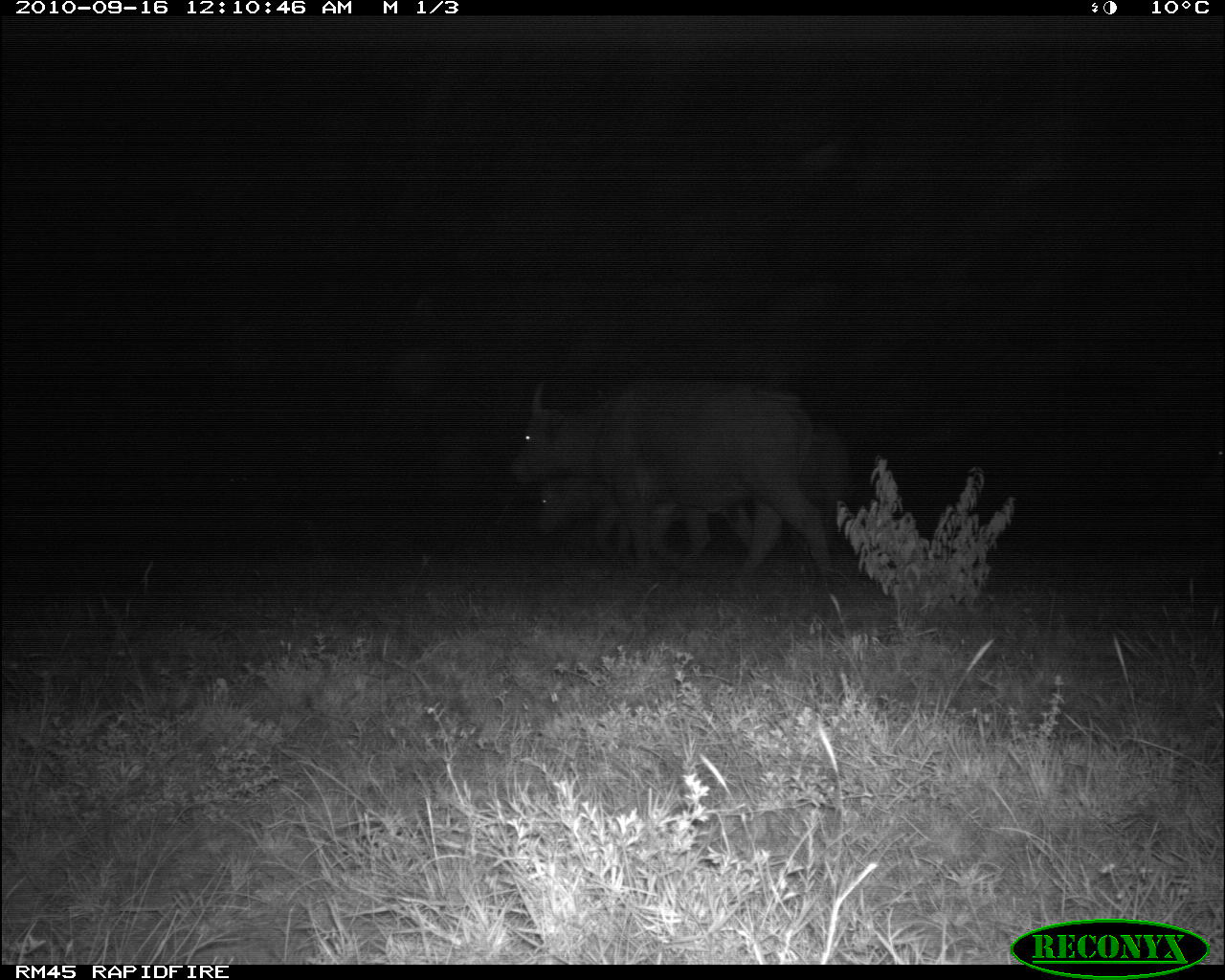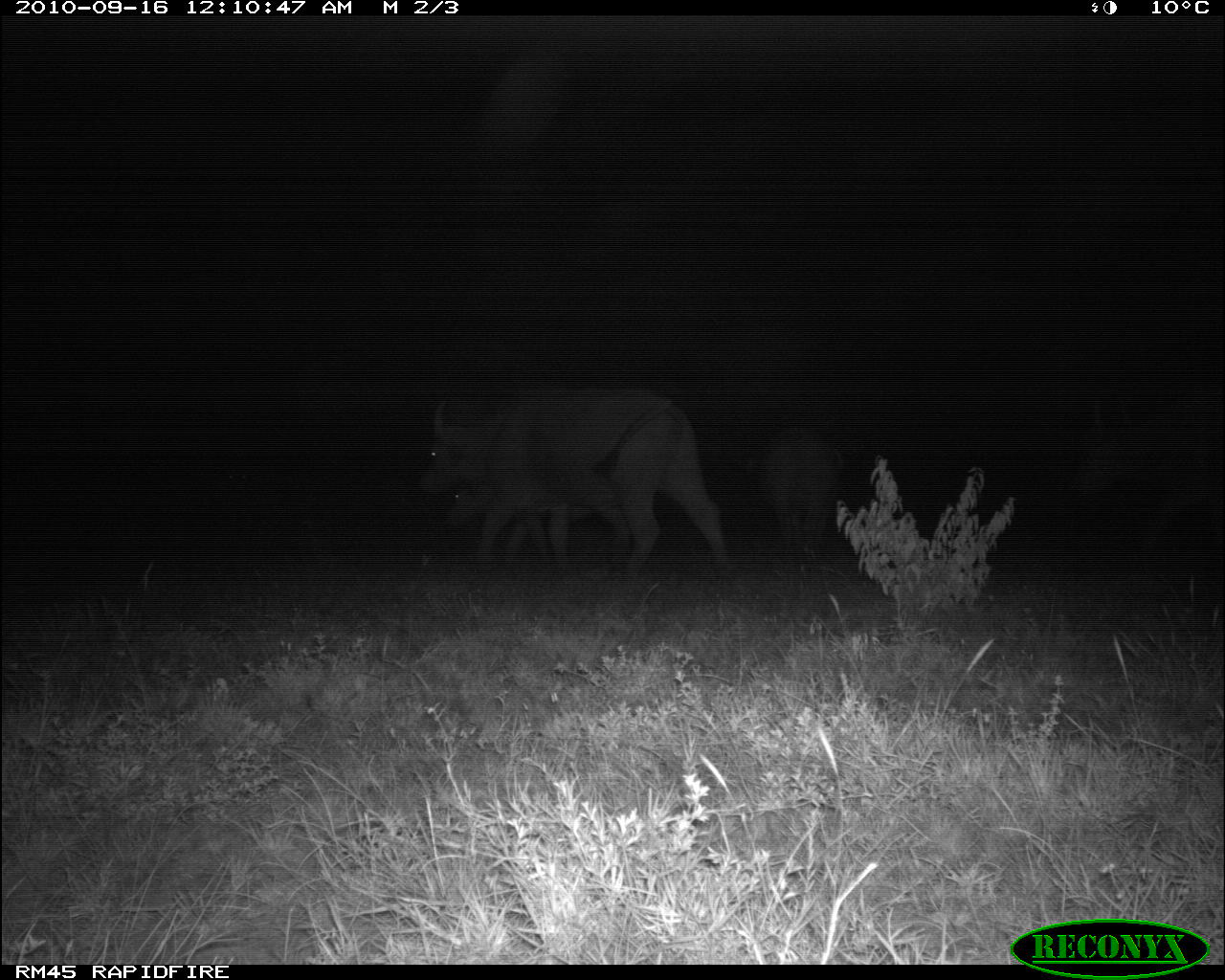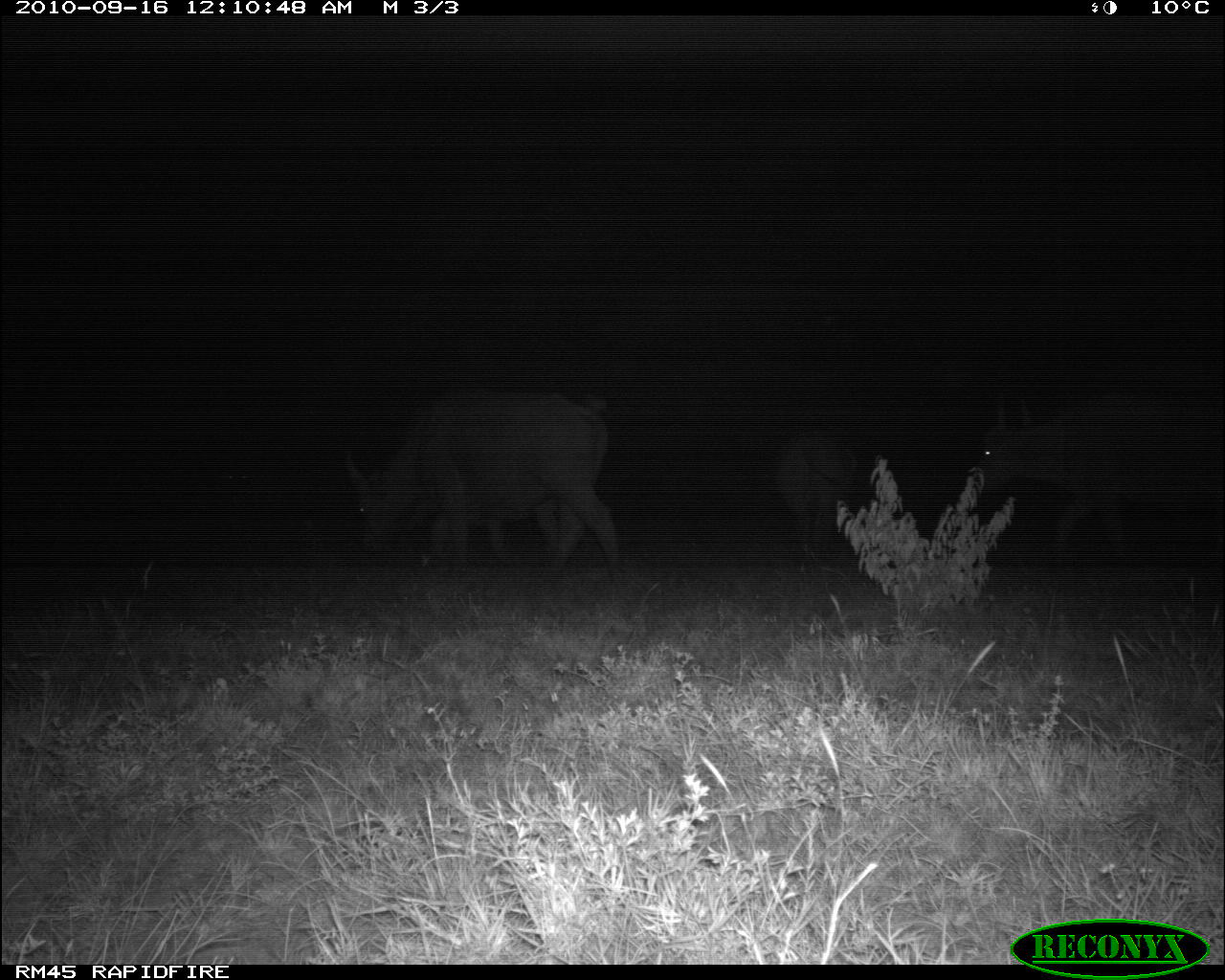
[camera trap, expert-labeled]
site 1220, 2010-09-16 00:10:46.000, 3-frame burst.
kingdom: Animalia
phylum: Chordata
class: Mammalia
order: Artiodactyla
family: Bovidae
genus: Syncerus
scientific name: Syncerus caffer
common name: african buffalo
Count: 3.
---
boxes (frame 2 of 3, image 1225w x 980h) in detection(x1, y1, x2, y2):
syncerus caffer: detection(421, 384, 729, 573); detection(1072, 383, 1224, 559); detection(443, 477, 626, 565); detection(752, 422, 845, 559)